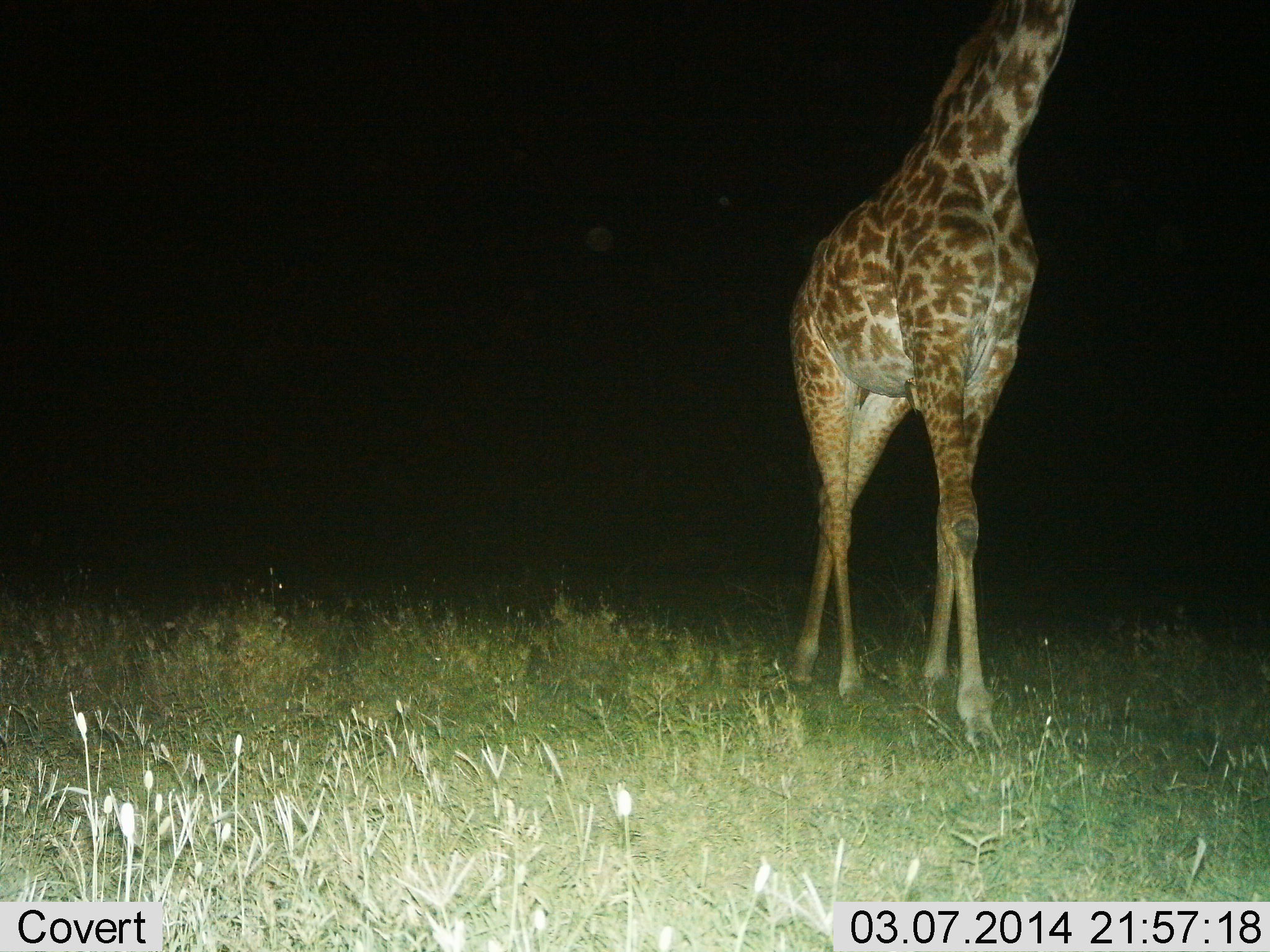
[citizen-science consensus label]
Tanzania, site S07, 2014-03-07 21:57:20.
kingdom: Animalia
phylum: Chordata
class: Mammalia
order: Artiodactyla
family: Giraffidae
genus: Giraffa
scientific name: Giraffa camelopardalis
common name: giraffe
Giraffe (Giraffa camelopardalis), count 1. Behavior (volunteer vote fractions): standing 40%, resting 0%, moving 60%, interacting 0%. Young present (vote fraction): 0%. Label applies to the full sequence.